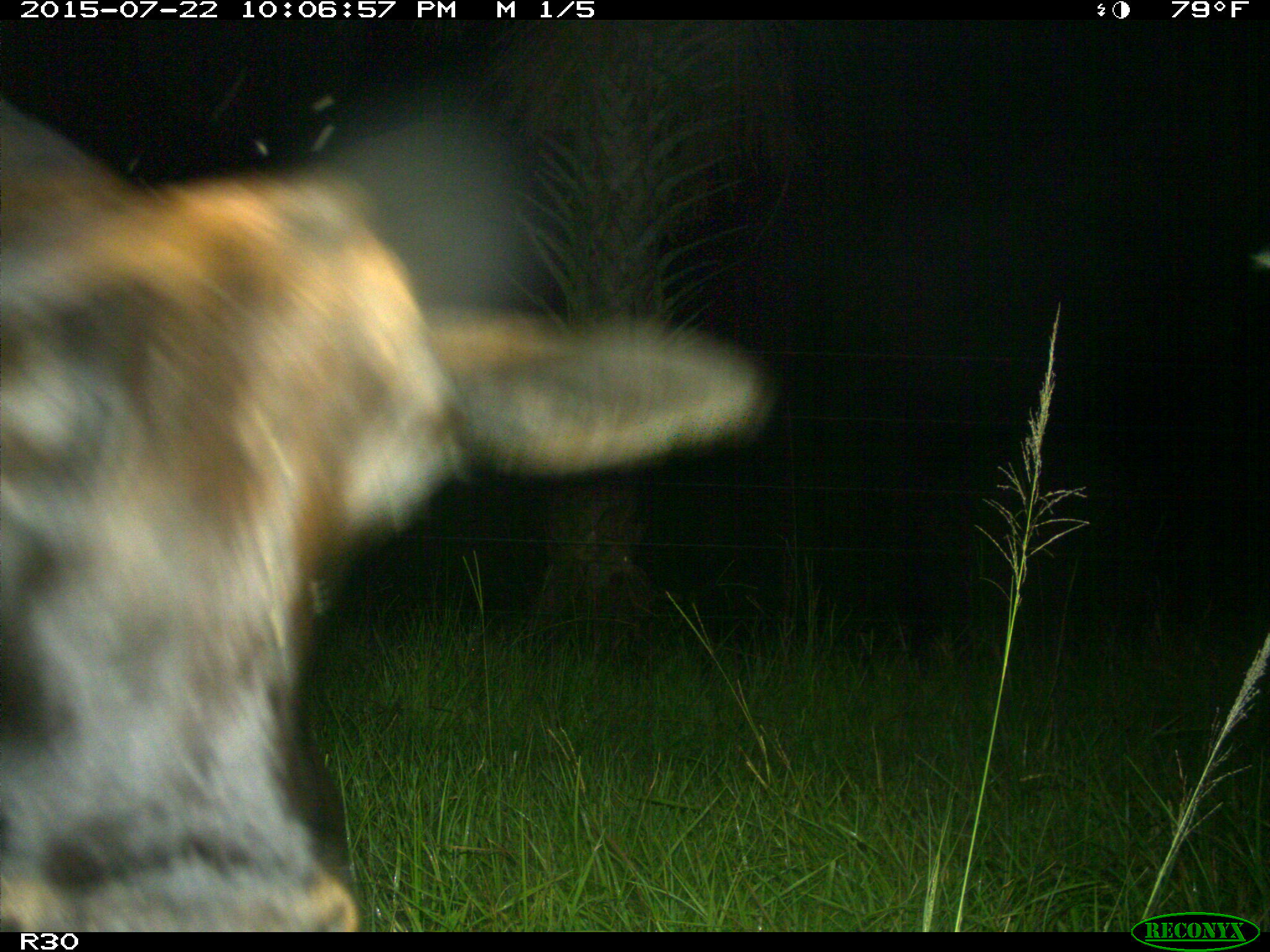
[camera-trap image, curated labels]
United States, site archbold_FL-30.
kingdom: Animalia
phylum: Chordata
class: Mammalia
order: Artiodactyla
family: Bovidae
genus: Bos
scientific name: Bos taurus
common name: domestic cow